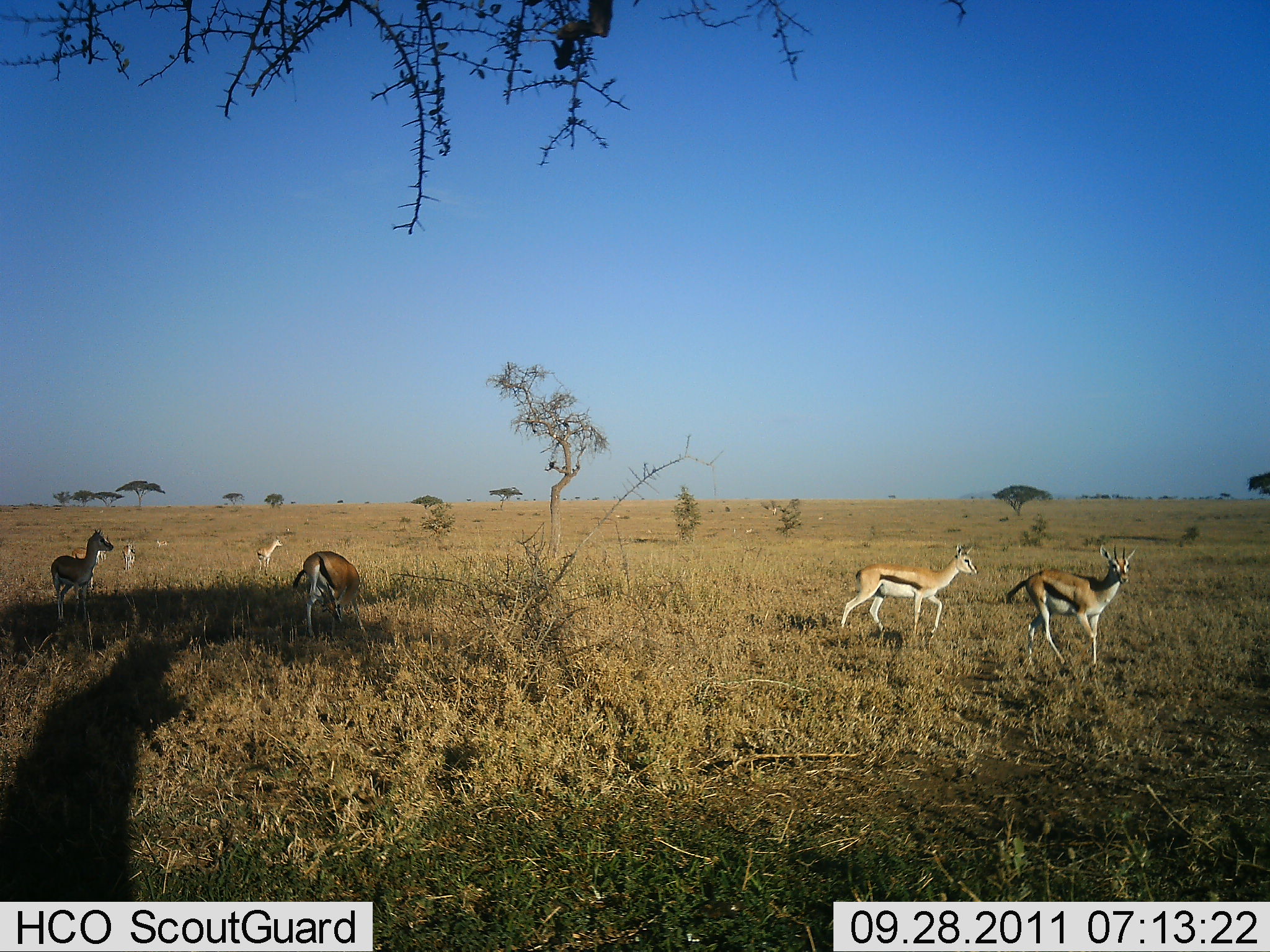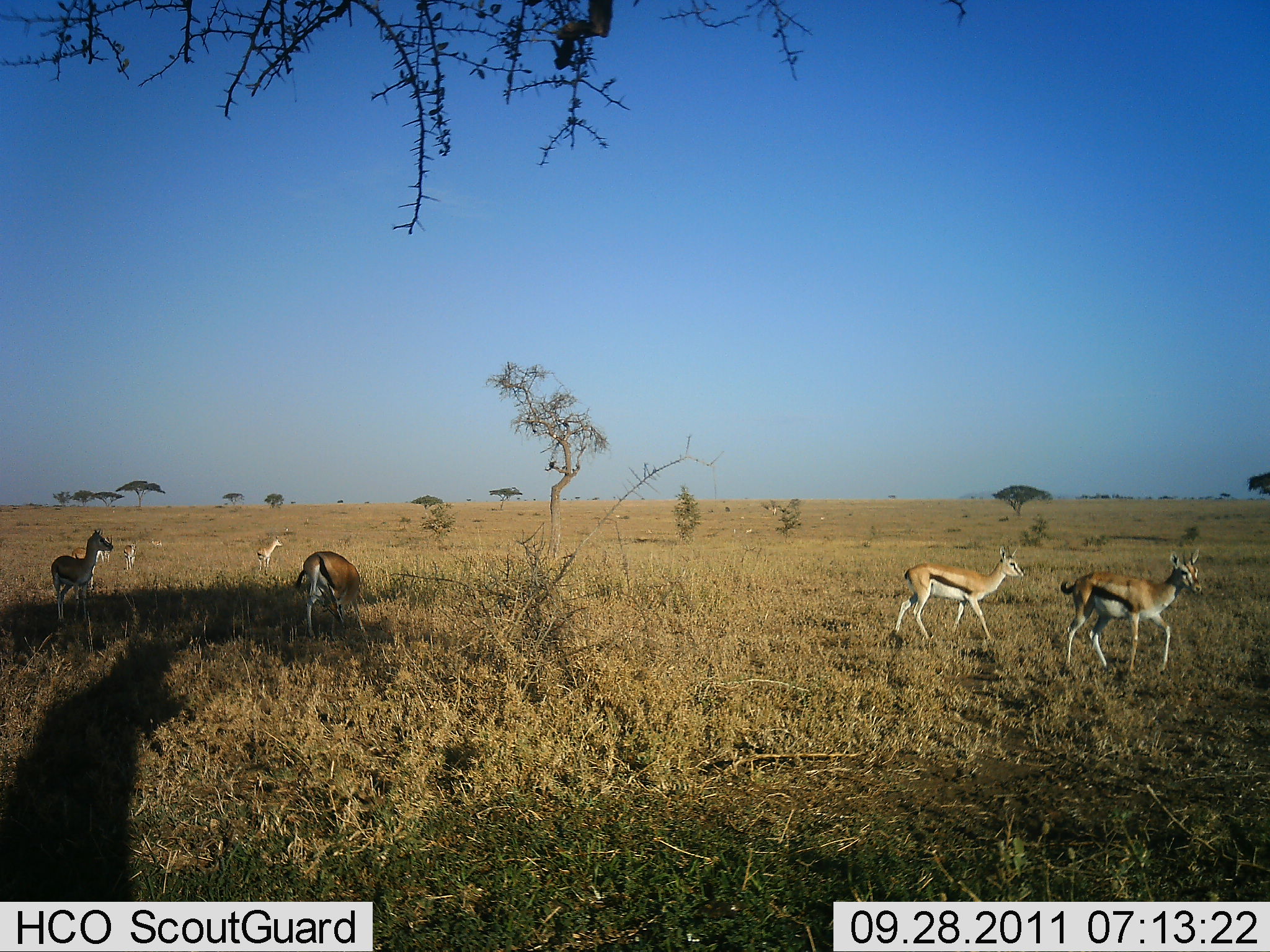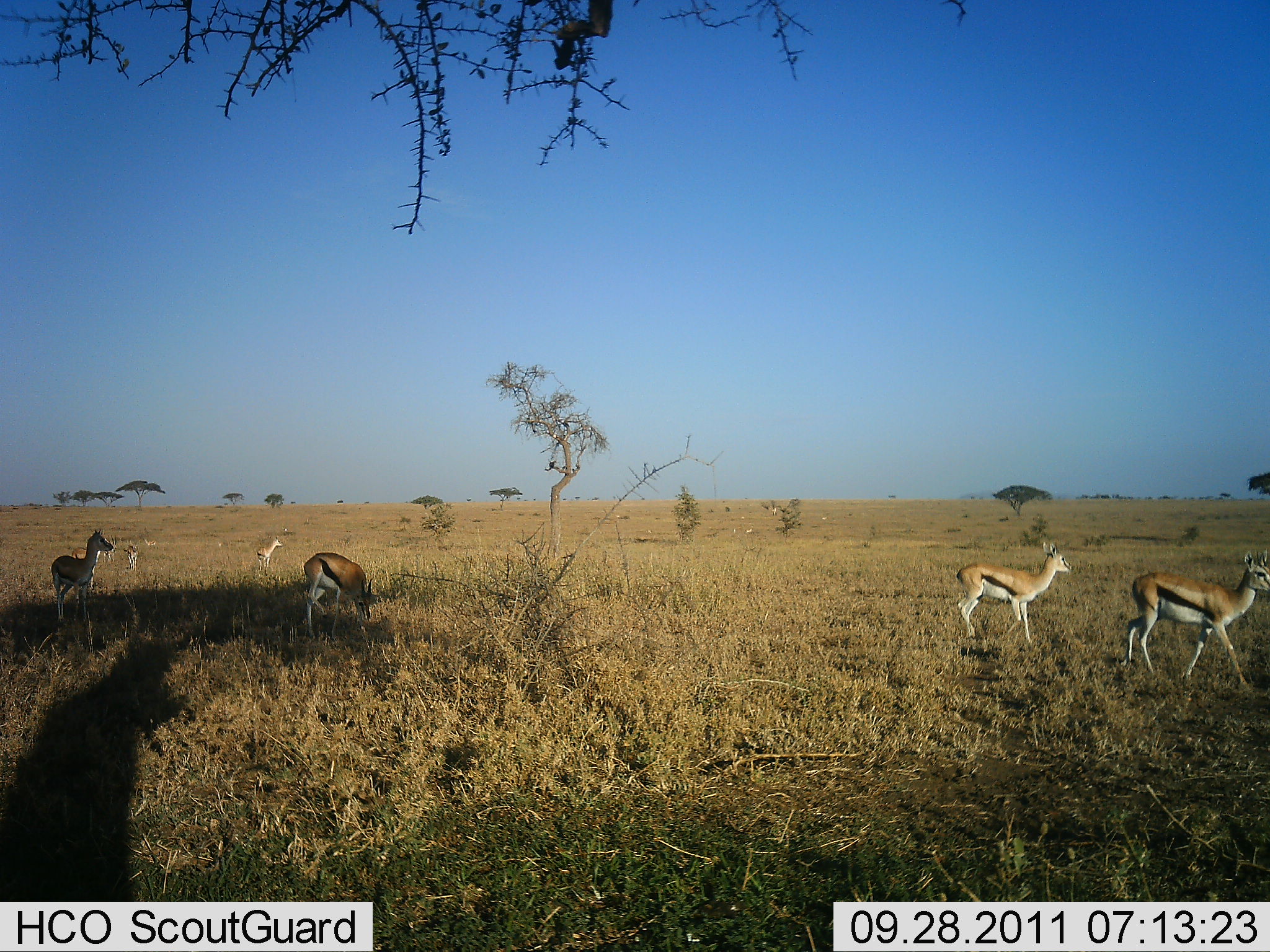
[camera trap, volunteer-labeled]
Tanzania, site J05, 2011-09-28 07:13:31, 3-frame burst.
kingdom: Animalia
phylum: Chordata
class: Mammalia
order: Artiodactyla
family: Bovidae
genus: Eudorcas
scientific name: Eudorcas thomsonii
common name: thomson's gazelle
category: gazellethomsons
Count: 7.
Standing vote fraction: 59%.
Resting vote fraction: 0%.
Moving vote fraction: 76%.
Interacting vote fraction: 6%.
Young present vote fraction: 0%.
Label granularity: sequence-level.